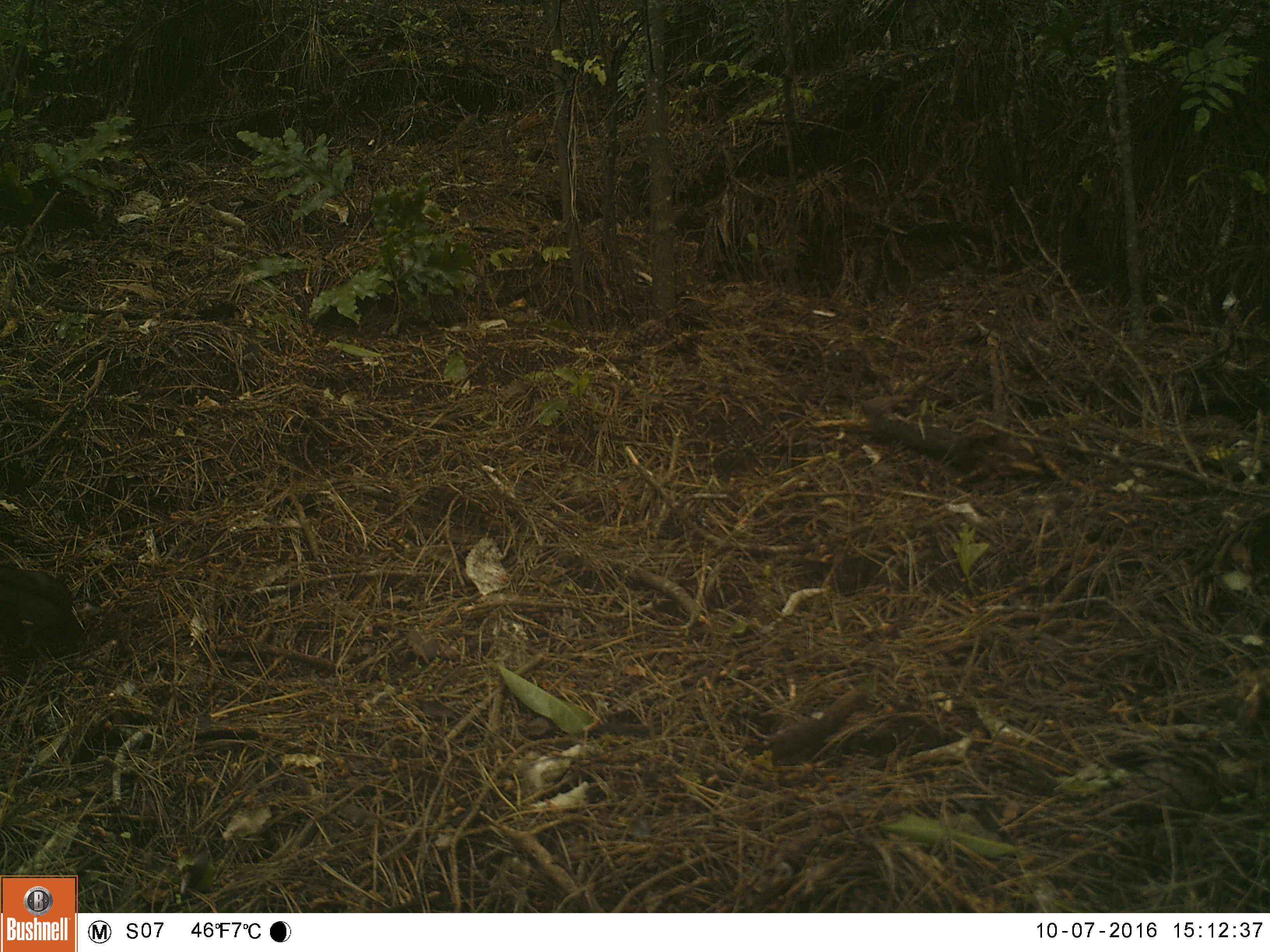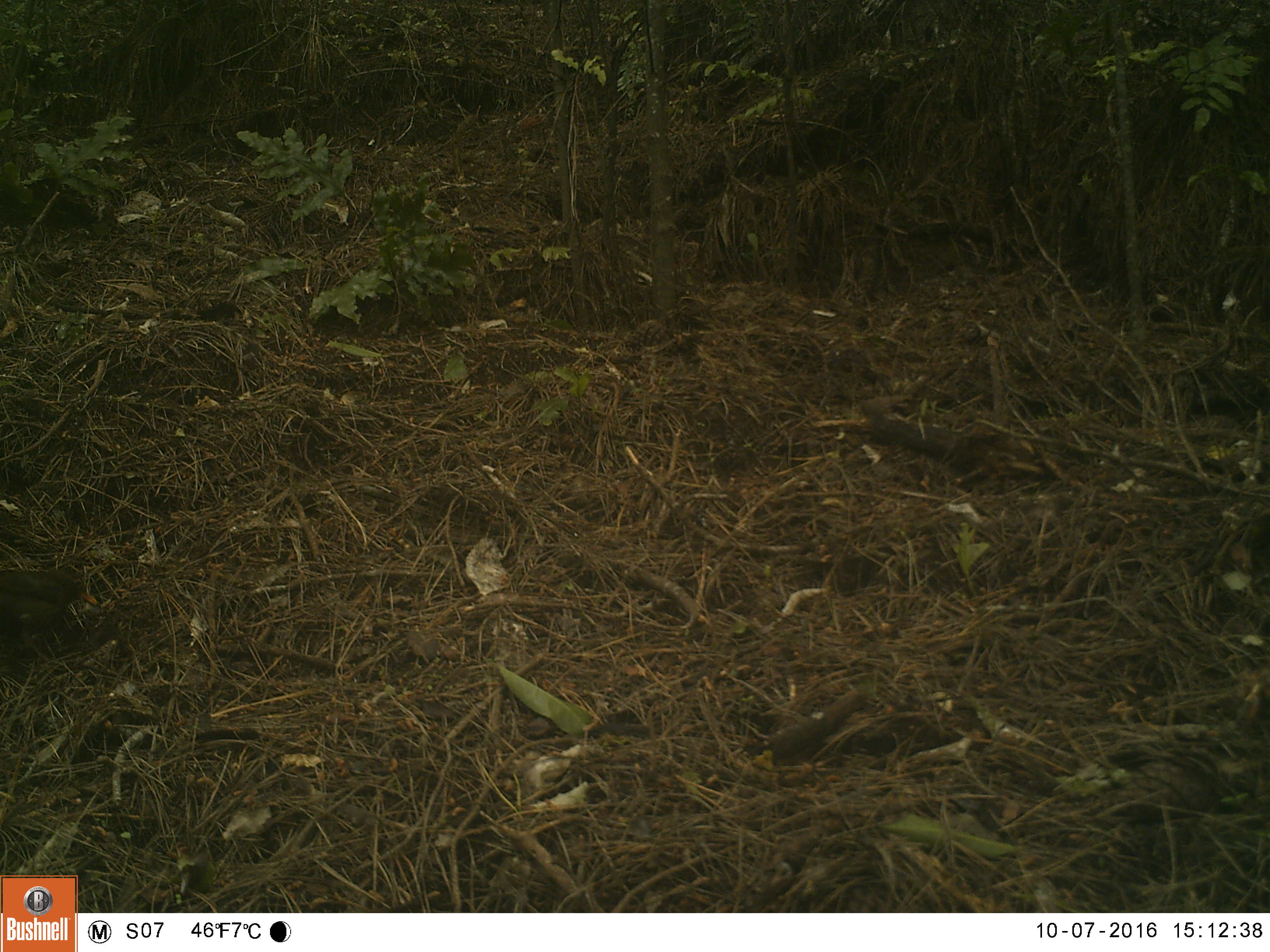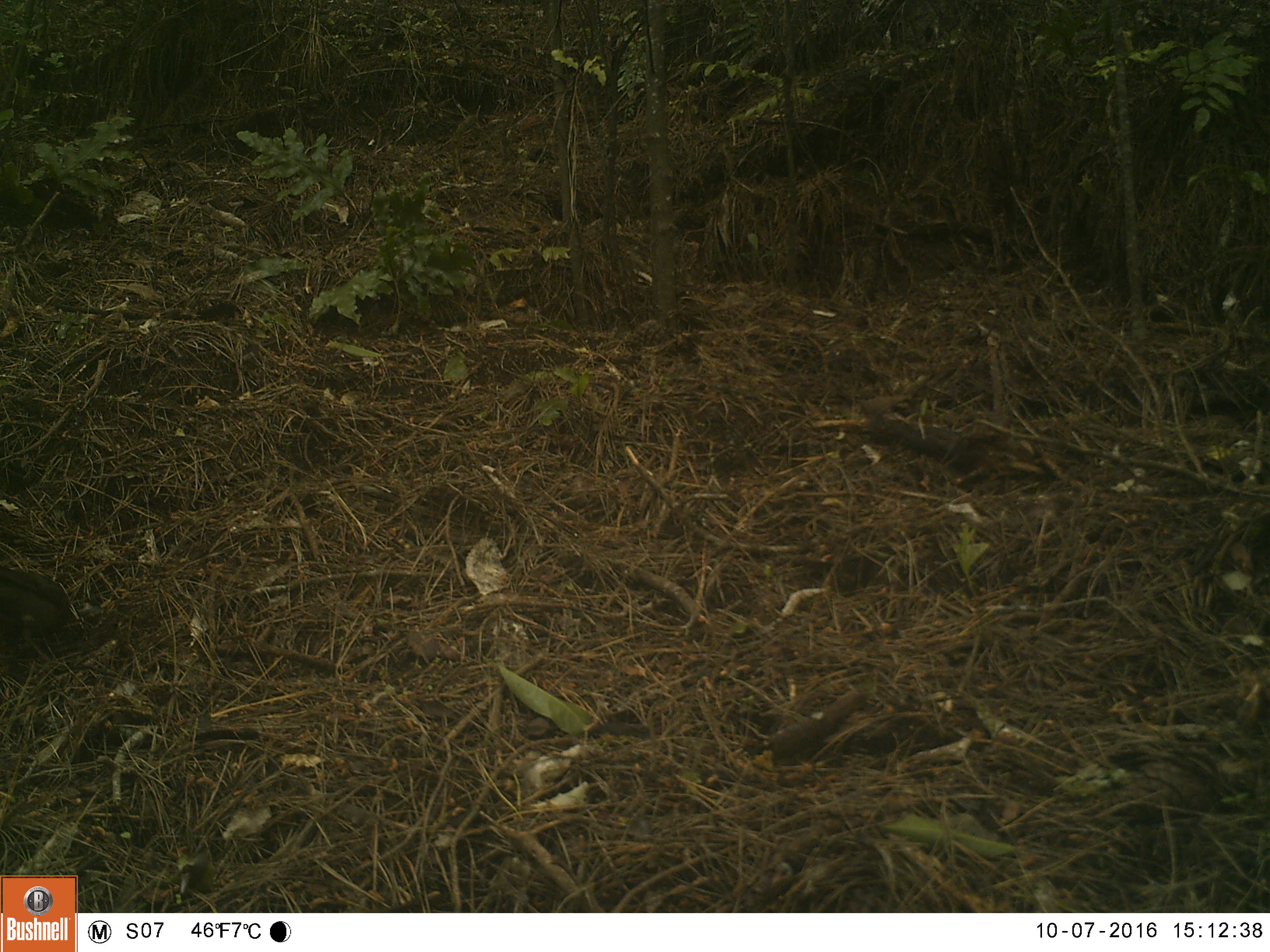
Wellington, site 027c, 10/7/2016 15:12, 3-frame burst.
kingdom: Animalia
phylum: Chordata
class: Aves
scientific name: Aves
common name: bird